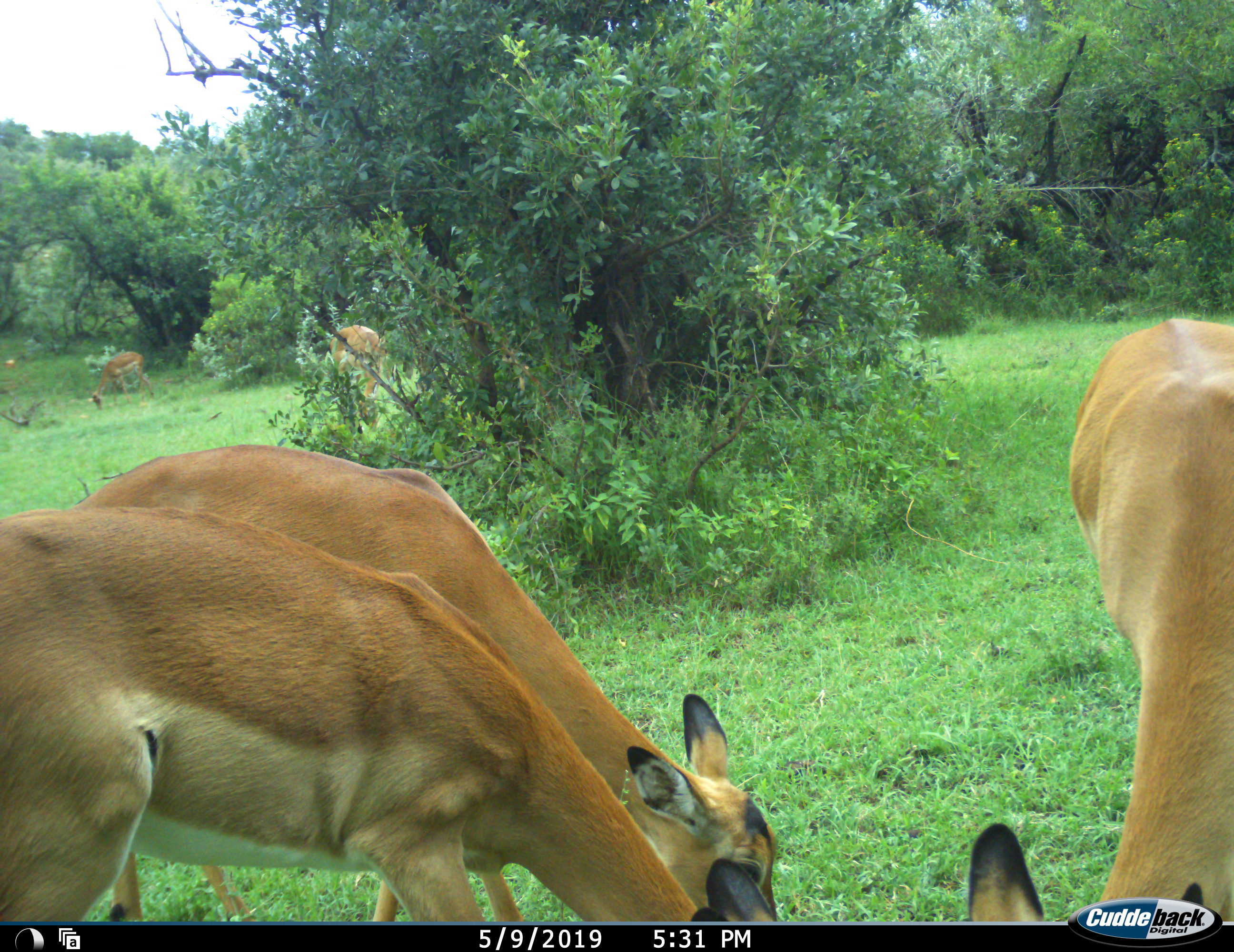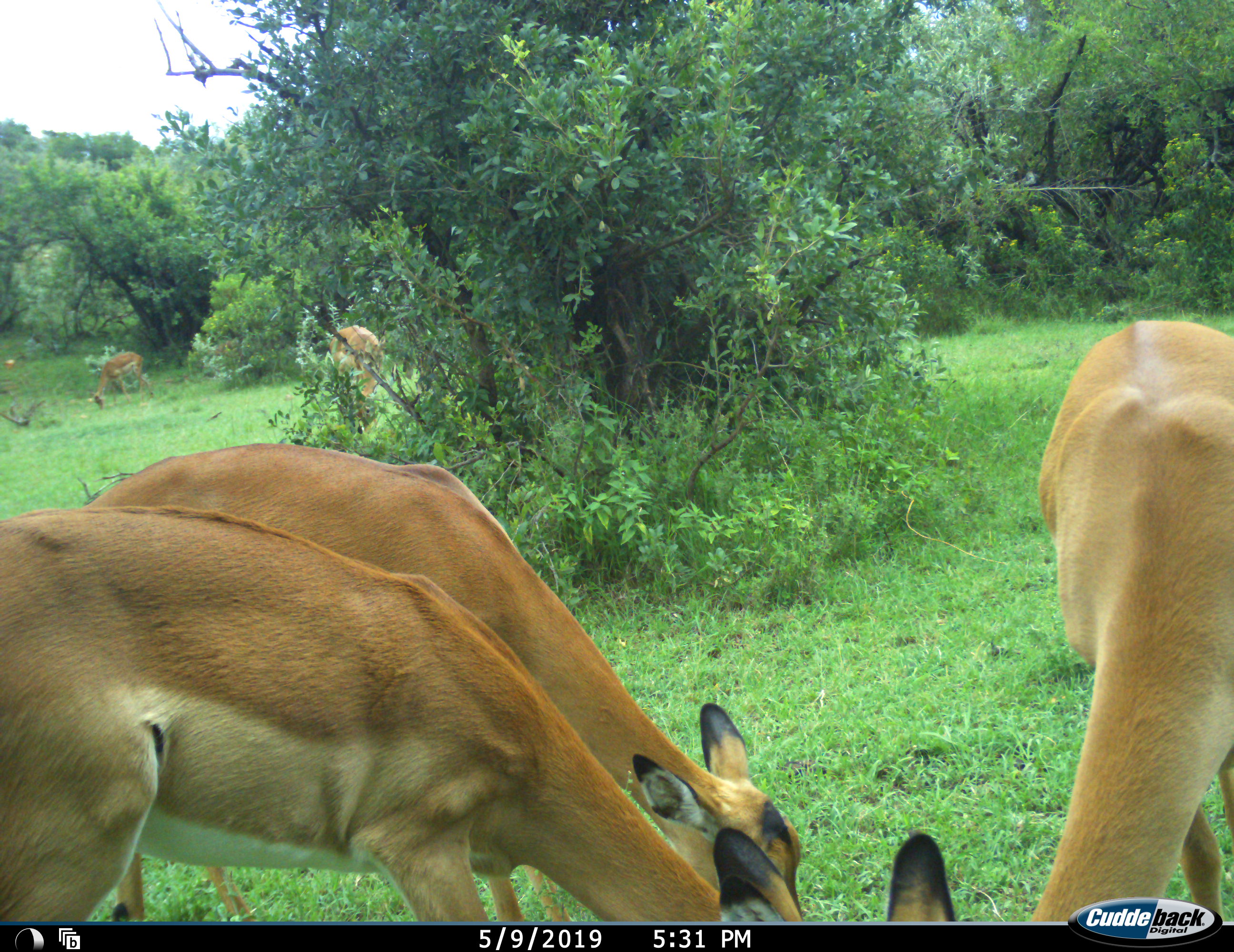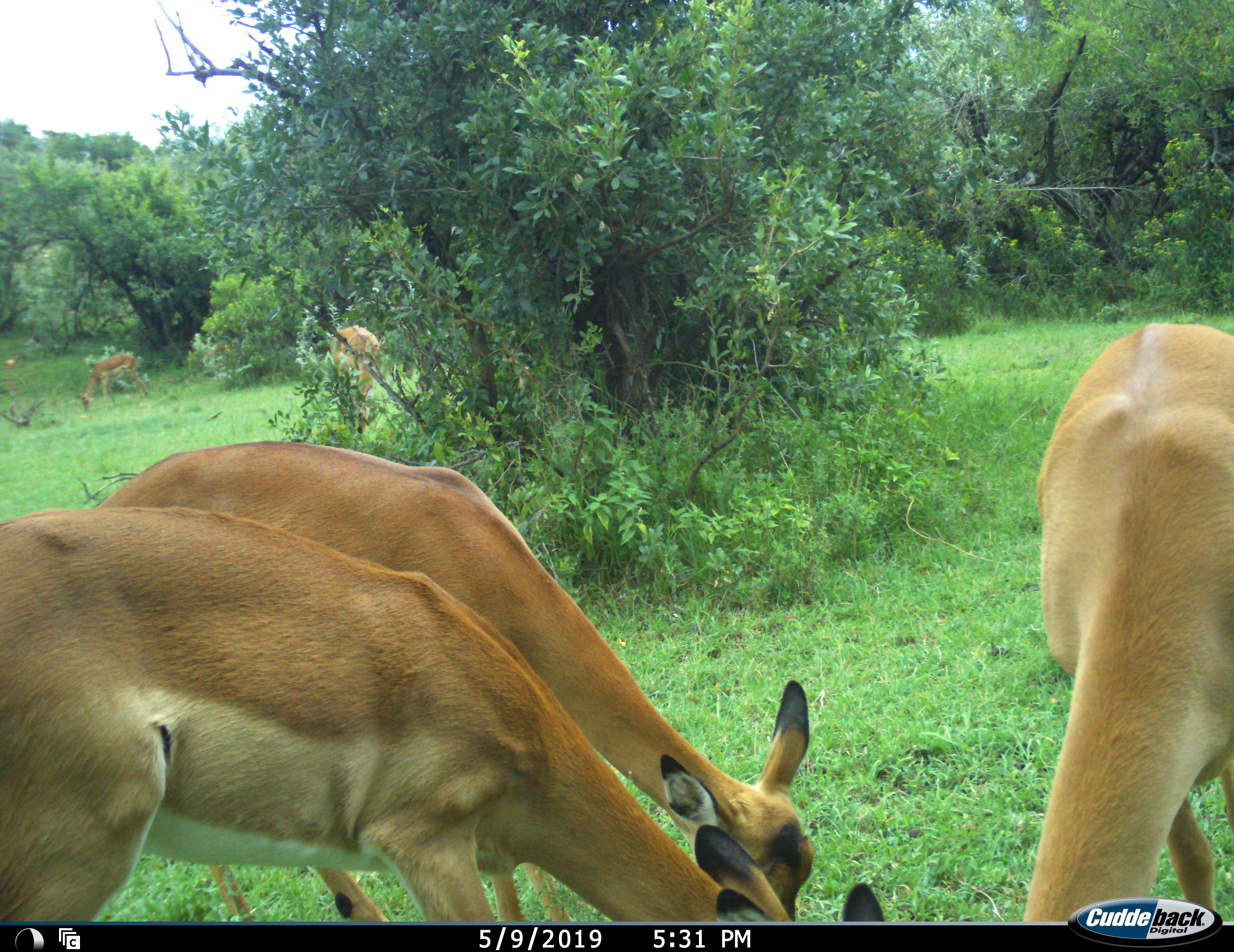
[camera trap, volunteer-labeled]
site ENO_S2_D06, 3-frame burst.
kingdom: Animalia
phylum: Chordata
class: Mammalia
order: Artiodactyla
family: Bovidae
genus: Aepyceros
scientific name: Aepyceros melampus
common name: impala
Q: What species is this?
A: Impala (Aepyceros melampus).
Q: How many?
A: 5.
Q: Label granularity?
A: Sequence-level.